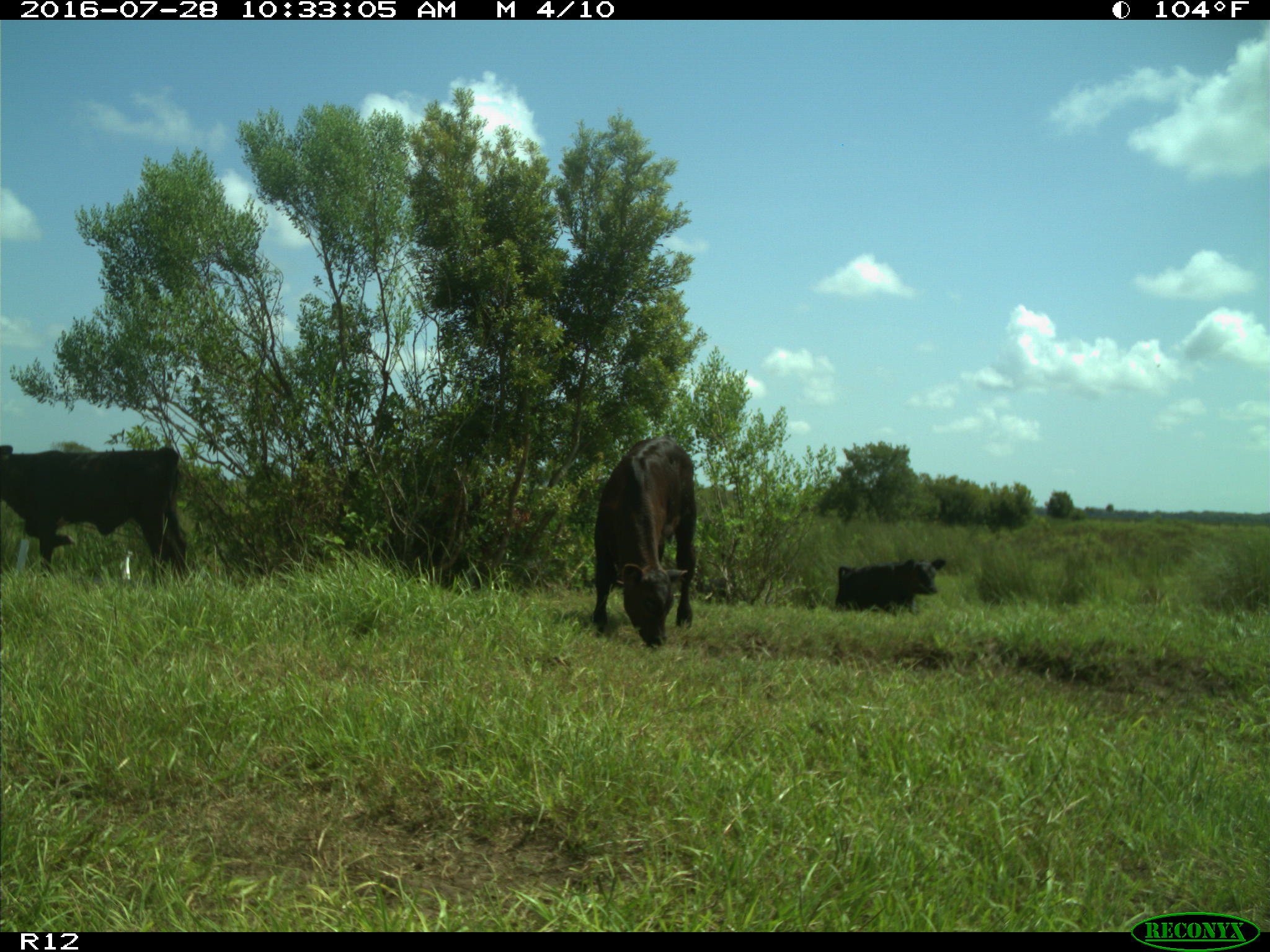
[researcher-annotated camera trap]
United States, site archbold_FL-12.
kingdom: Animalia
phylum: Chordata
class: Mammalia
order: Artiodactyla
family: Bovidae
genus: Bos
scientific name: Bos taurus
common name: domestic cow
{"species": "Bos taurus (domestic cow)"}